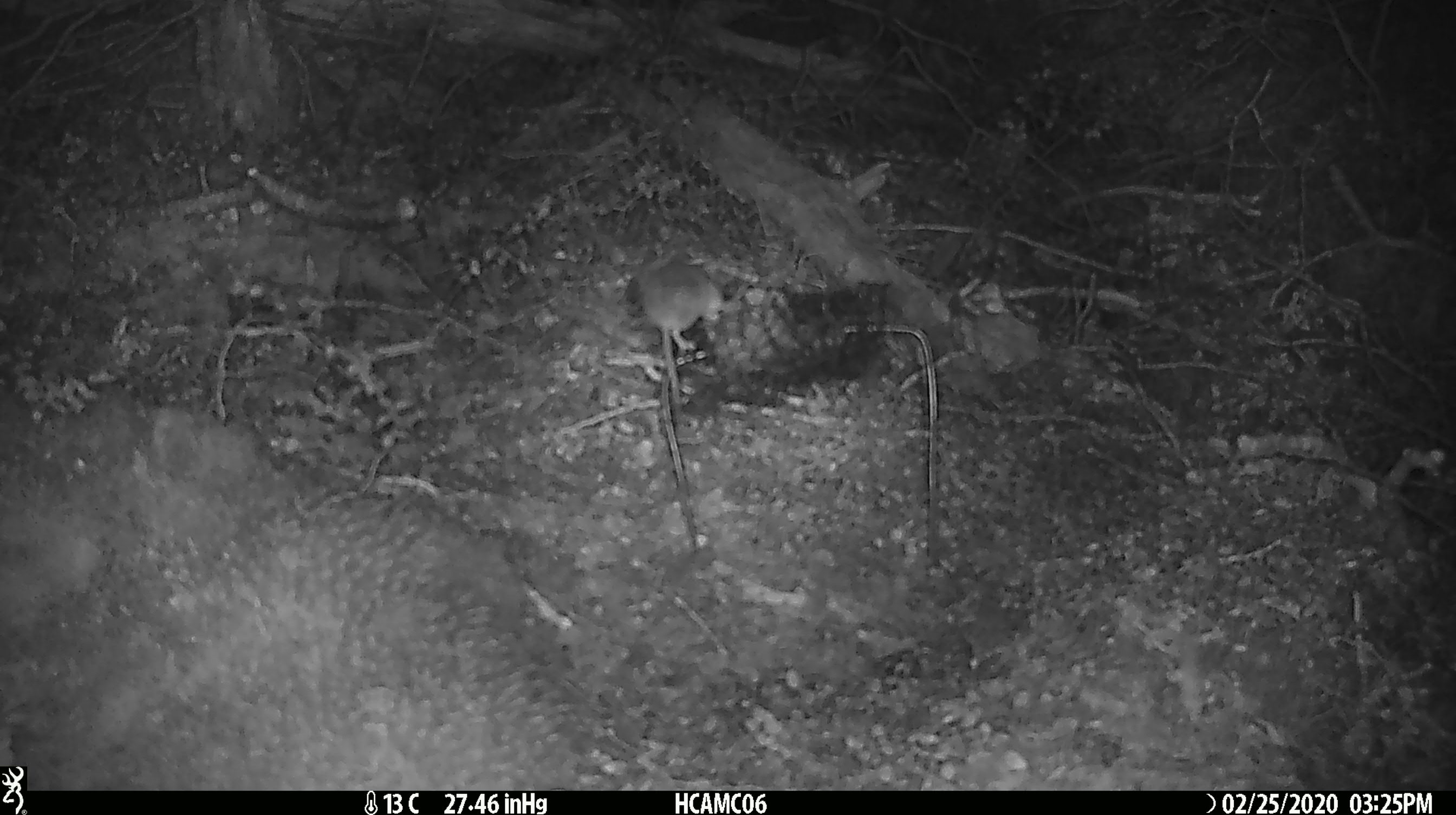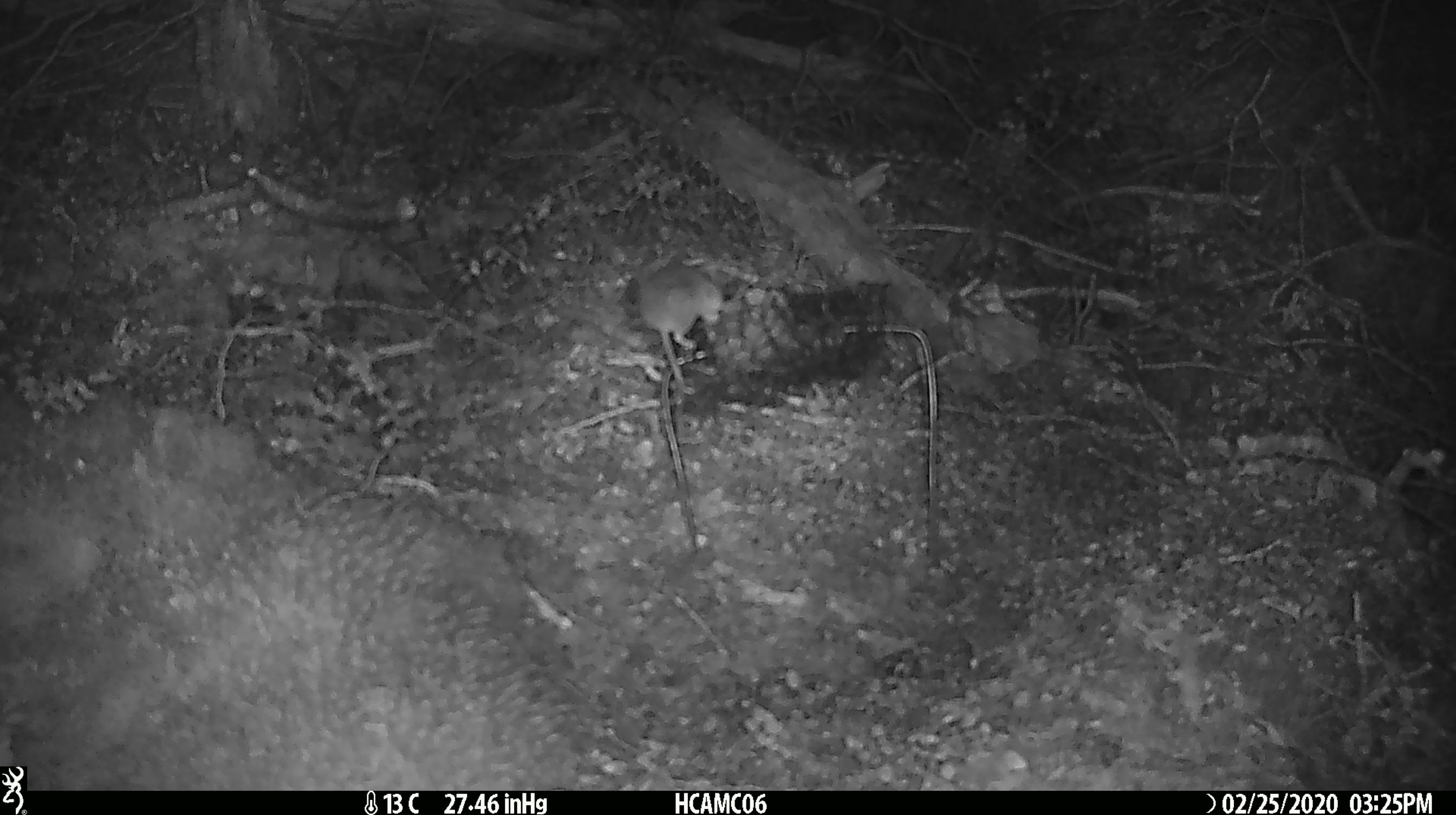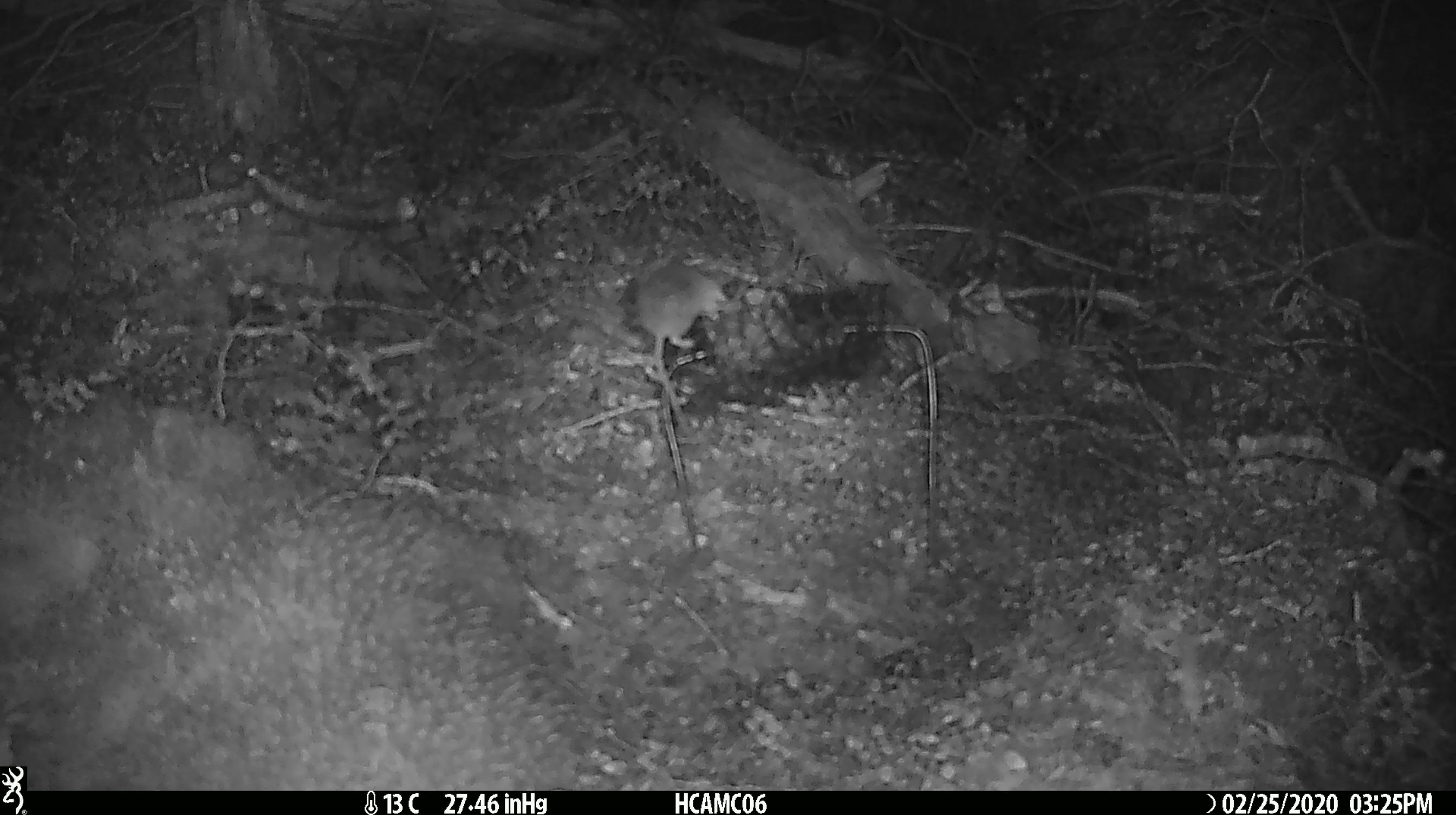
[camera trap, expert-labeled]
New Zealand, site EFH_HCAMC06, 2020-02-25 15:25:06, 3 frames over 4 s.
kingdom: Animalia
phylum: Chordata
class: Mammalia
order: Rodentia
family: Muridae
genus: Mus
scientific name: Mus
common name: mouse